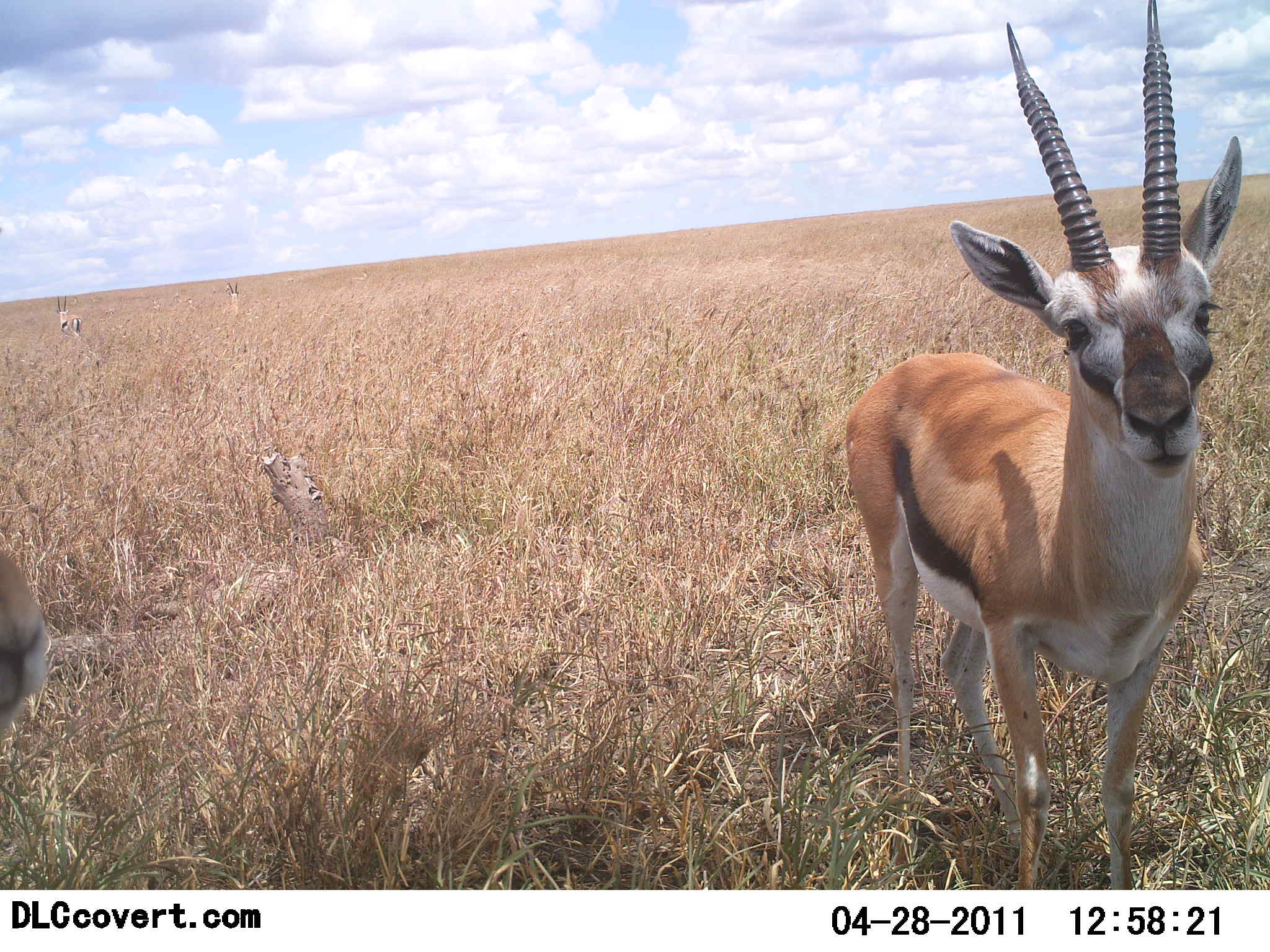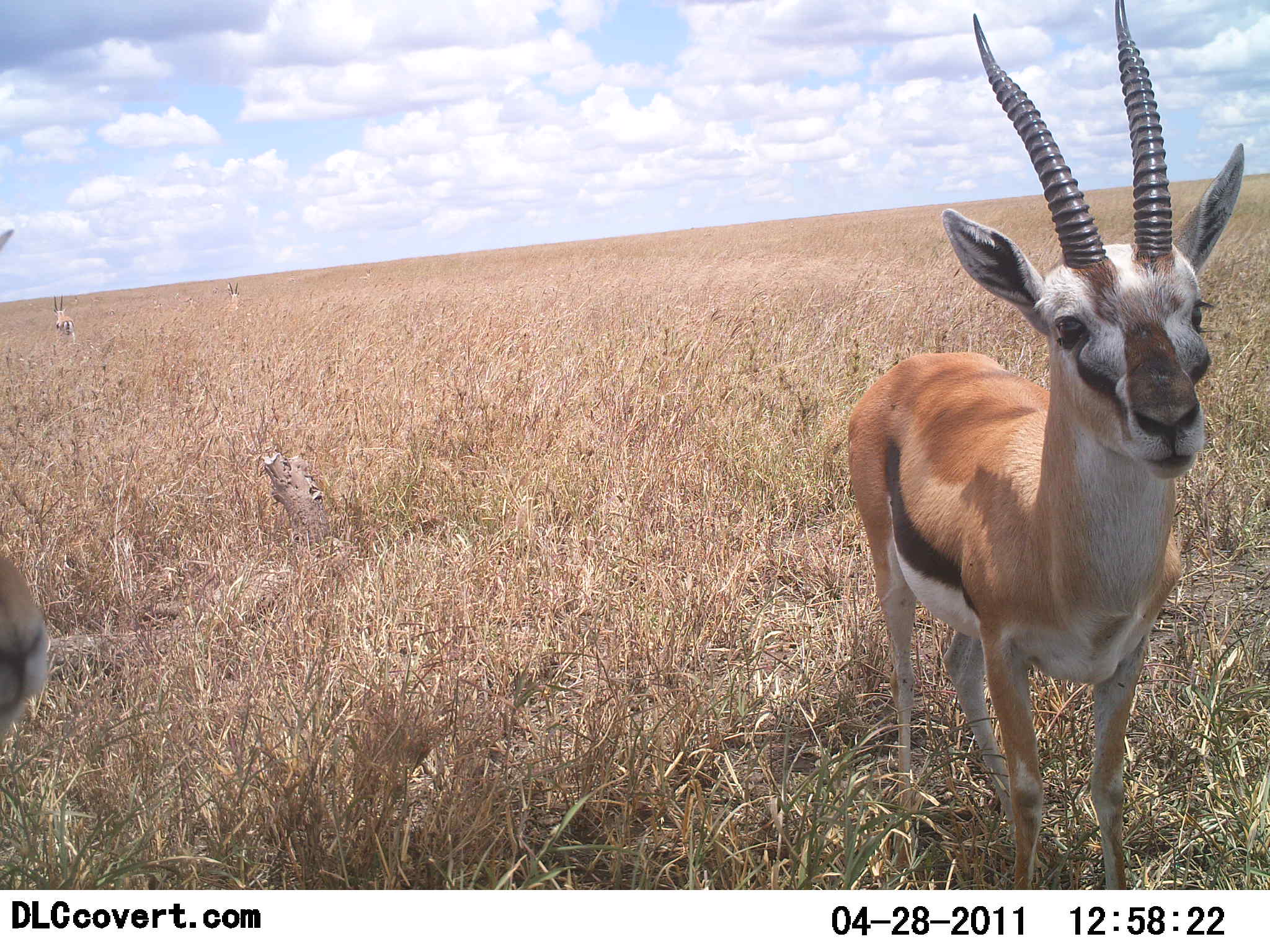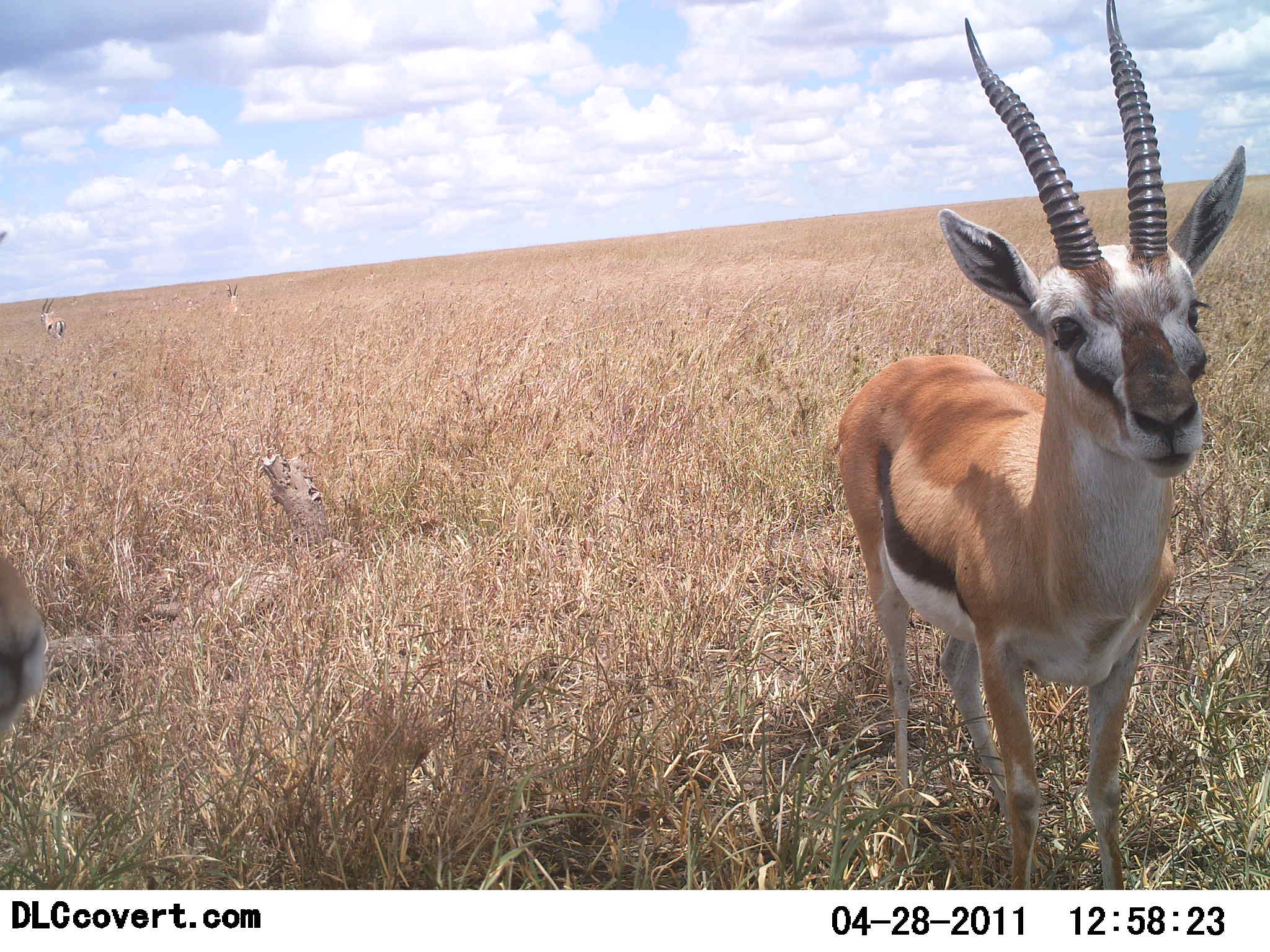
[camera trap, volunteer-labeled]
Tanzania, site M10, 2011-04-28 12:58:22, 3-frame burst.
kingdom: Animalia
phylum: Chordata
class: Mammalia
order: Artiodactyla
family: Bovidae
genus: Eudorcas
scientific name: Eudorcas thomsonii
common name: thomson's gazelle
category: gazellethomsons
Gazellethomsons (thomson's gazelle) (Eudorcas thomsonii), count 2. Behavior (volunteer vote fractions): standing 100%, resting 0%, moving 30%, interacting 0%. Young present (vote fraction): 0%. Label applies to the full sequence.